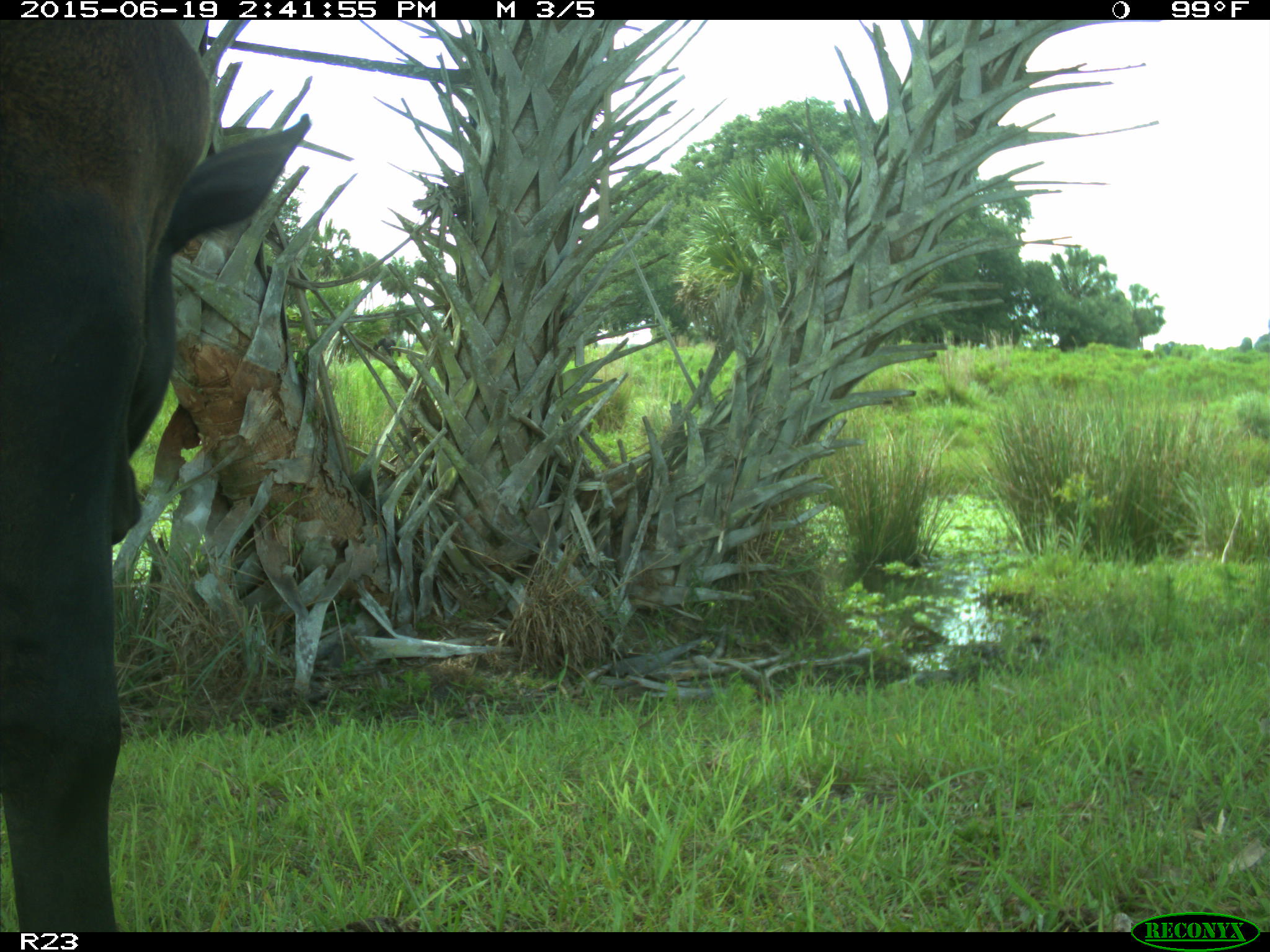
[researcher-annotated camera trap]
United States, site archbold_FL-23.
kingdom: Animalia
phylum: Chordata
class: Mammalia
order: Artiodactyla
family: Bovidae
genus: Bos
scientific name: Bos taurus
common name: domestic cow